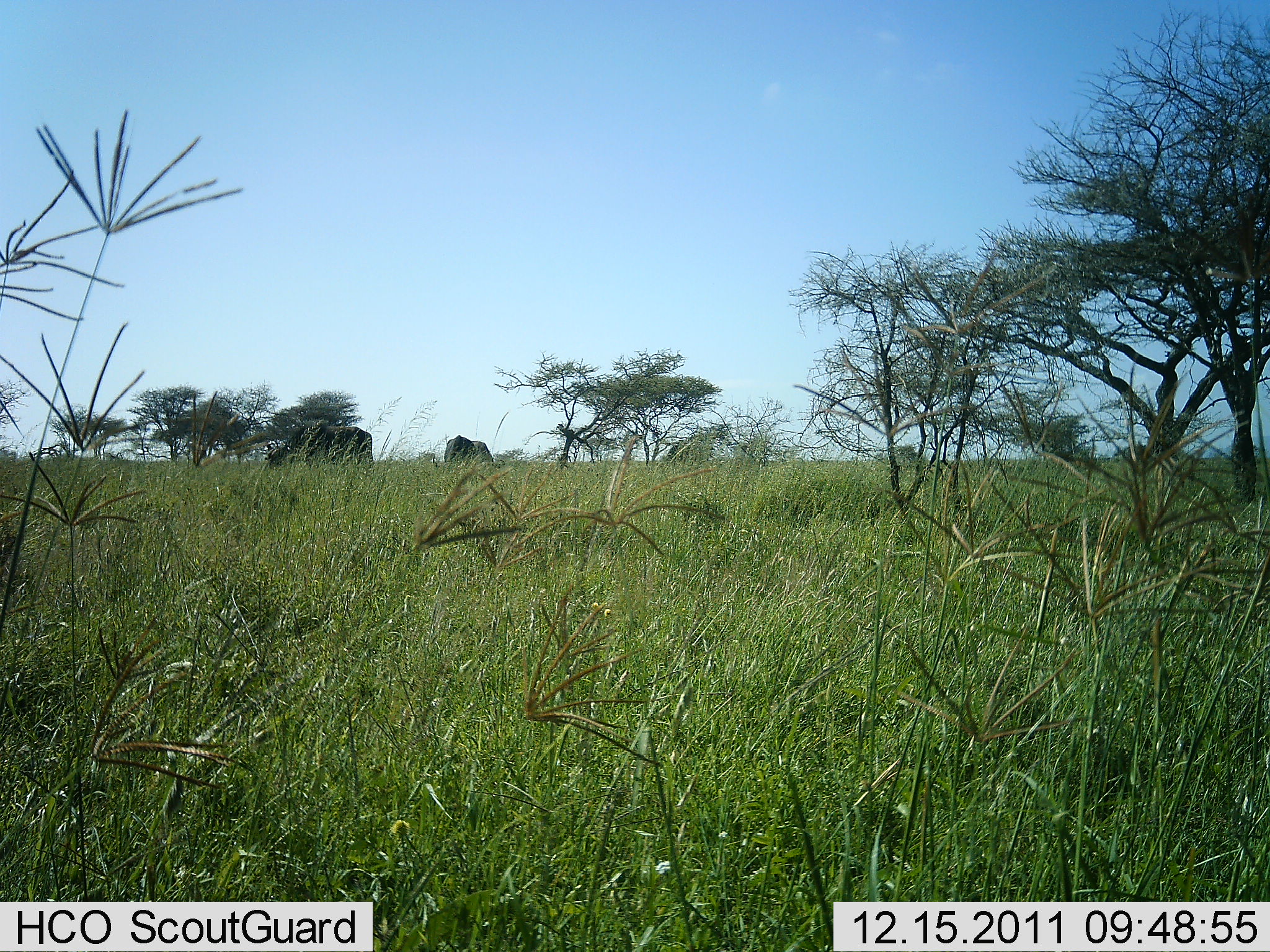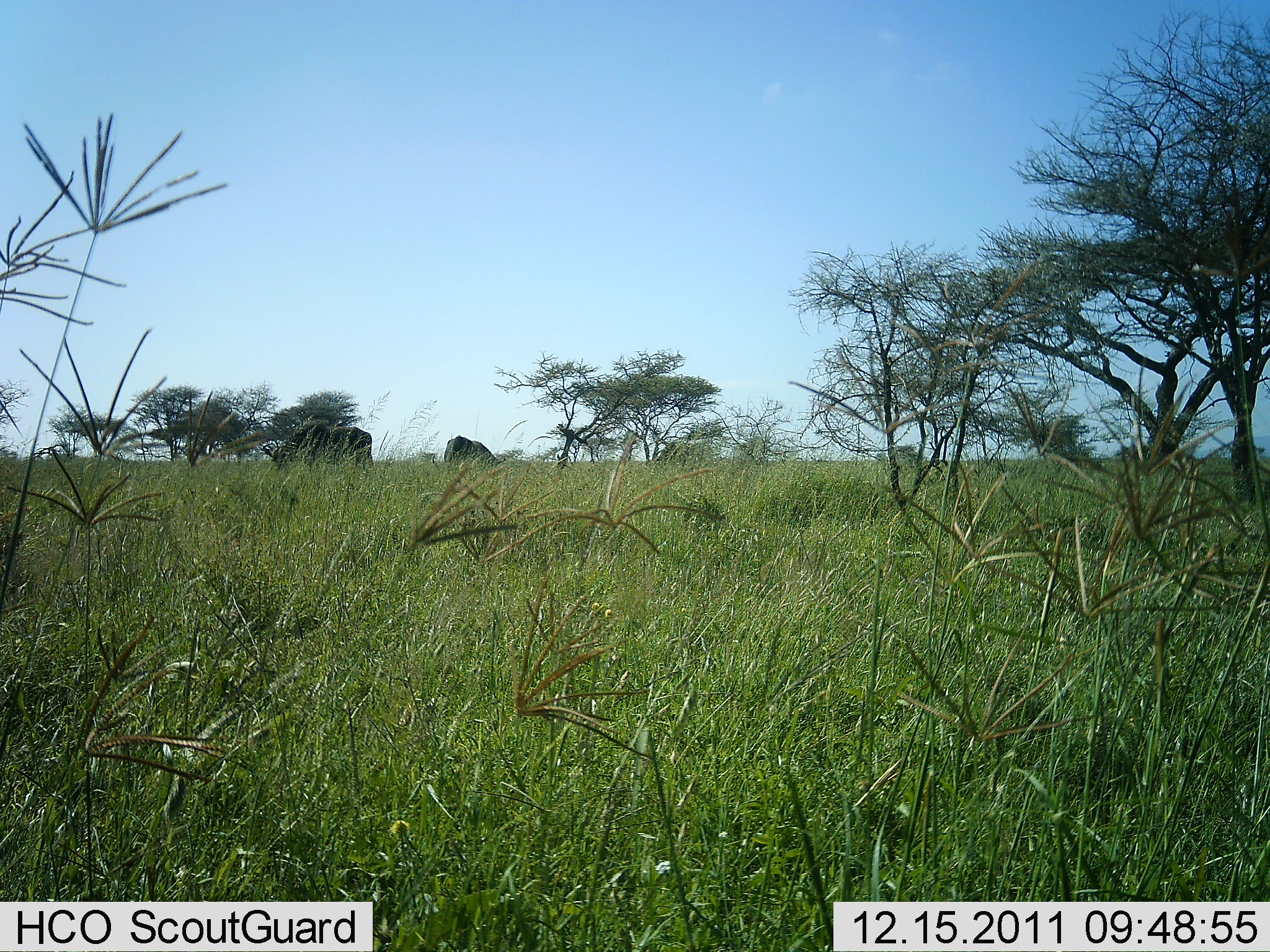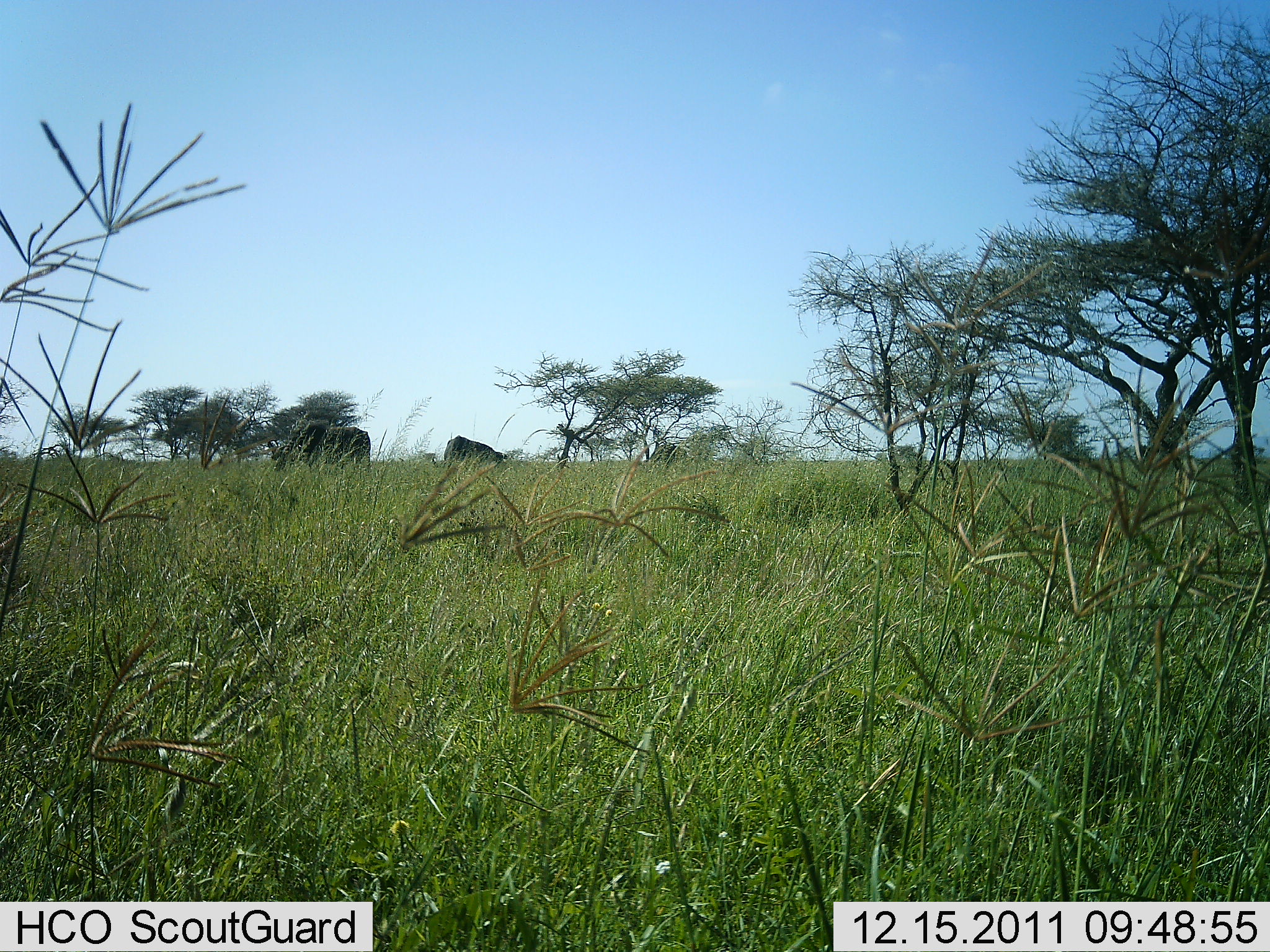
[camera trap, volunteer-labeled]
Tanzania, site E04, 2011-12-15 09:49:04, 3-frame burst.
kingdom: Animalia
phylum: Chordata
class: Mammalia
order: Artiodactyla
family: Bovidae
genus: Syncerus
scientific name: Syncerus caffer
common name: cape buffalo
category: buffalo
Buffalo (cape buffalo) (Syncerus caffer), count 2. Behavior (volunteer vote fractions): standing 33%, resting 0%, moving 11%, interacting 0%. Young present (vote fraction): 0%. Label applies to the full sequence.